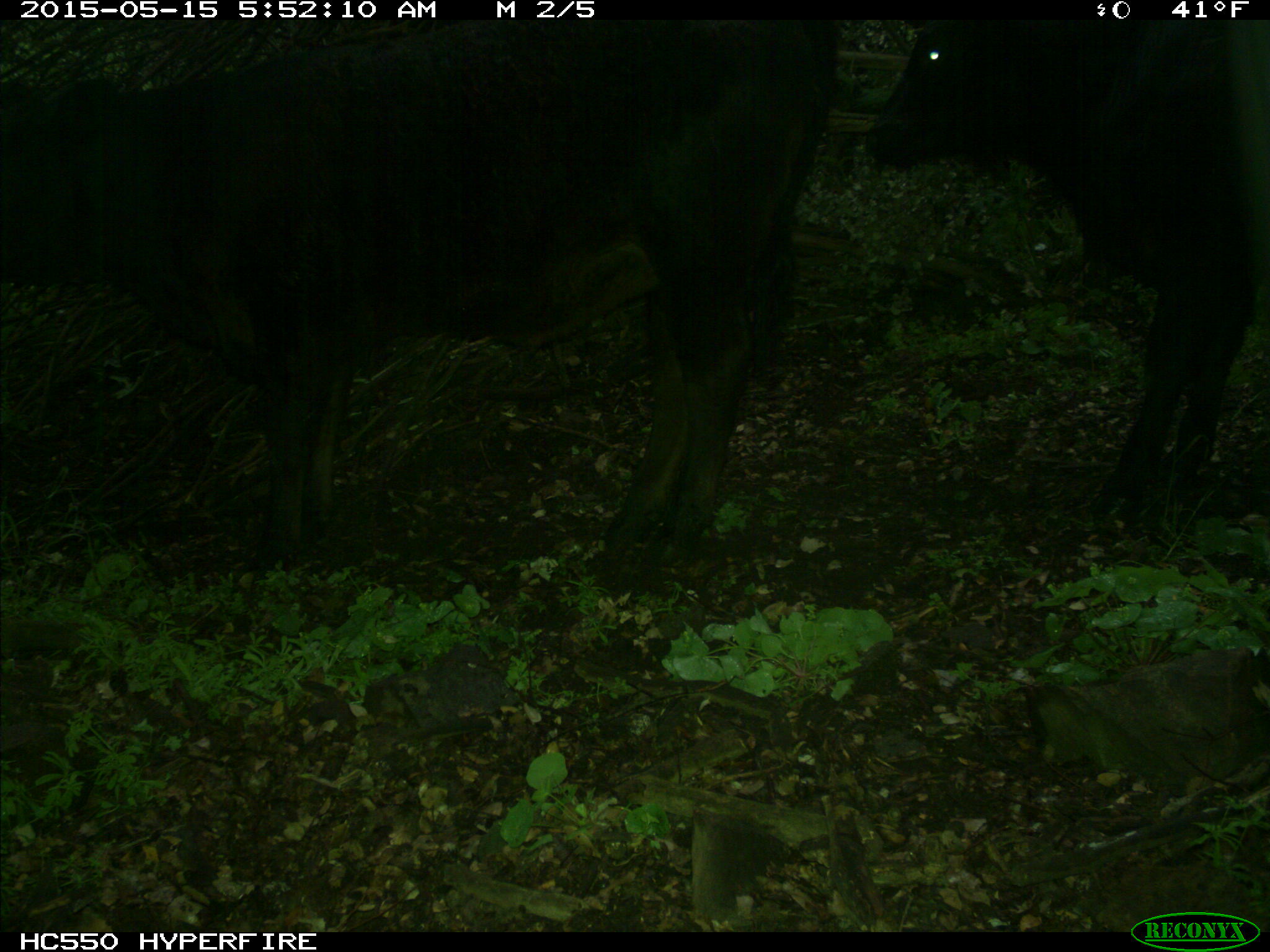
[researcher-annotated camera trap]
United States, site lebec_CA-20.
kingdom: Animalia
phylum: Chordata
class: Mammalia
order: Artiodactyla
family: Bovidae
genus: Bos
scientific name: Bos taurus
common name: domestic cow